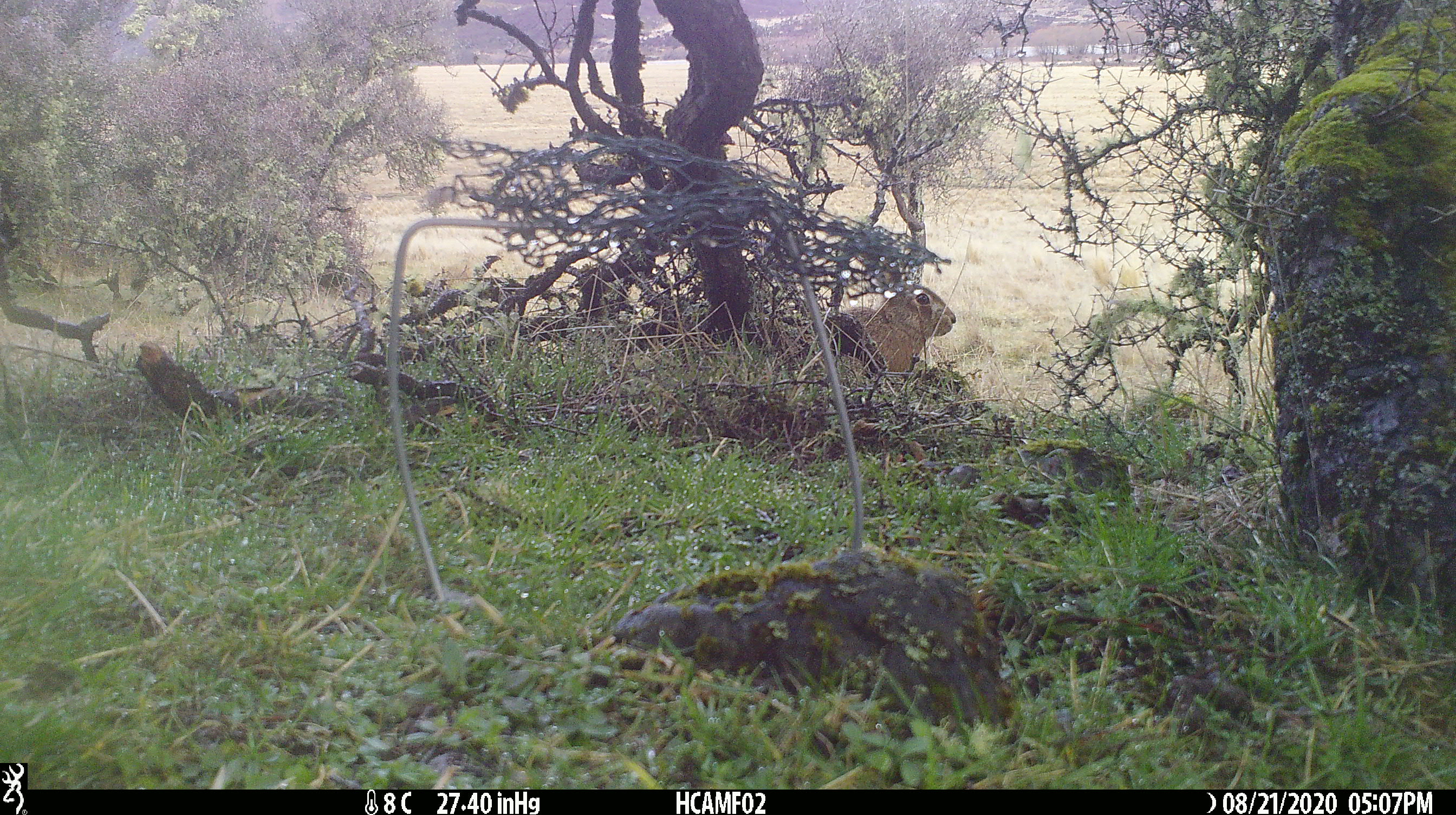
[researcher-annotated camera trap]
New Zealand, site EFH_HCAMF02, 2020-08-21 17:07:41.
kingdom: Animalia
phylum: Chordata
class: Mammalia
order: Lagomorpha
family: Leporidae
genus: Lepus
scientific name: Lepus europaeus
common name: brown hare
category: hare